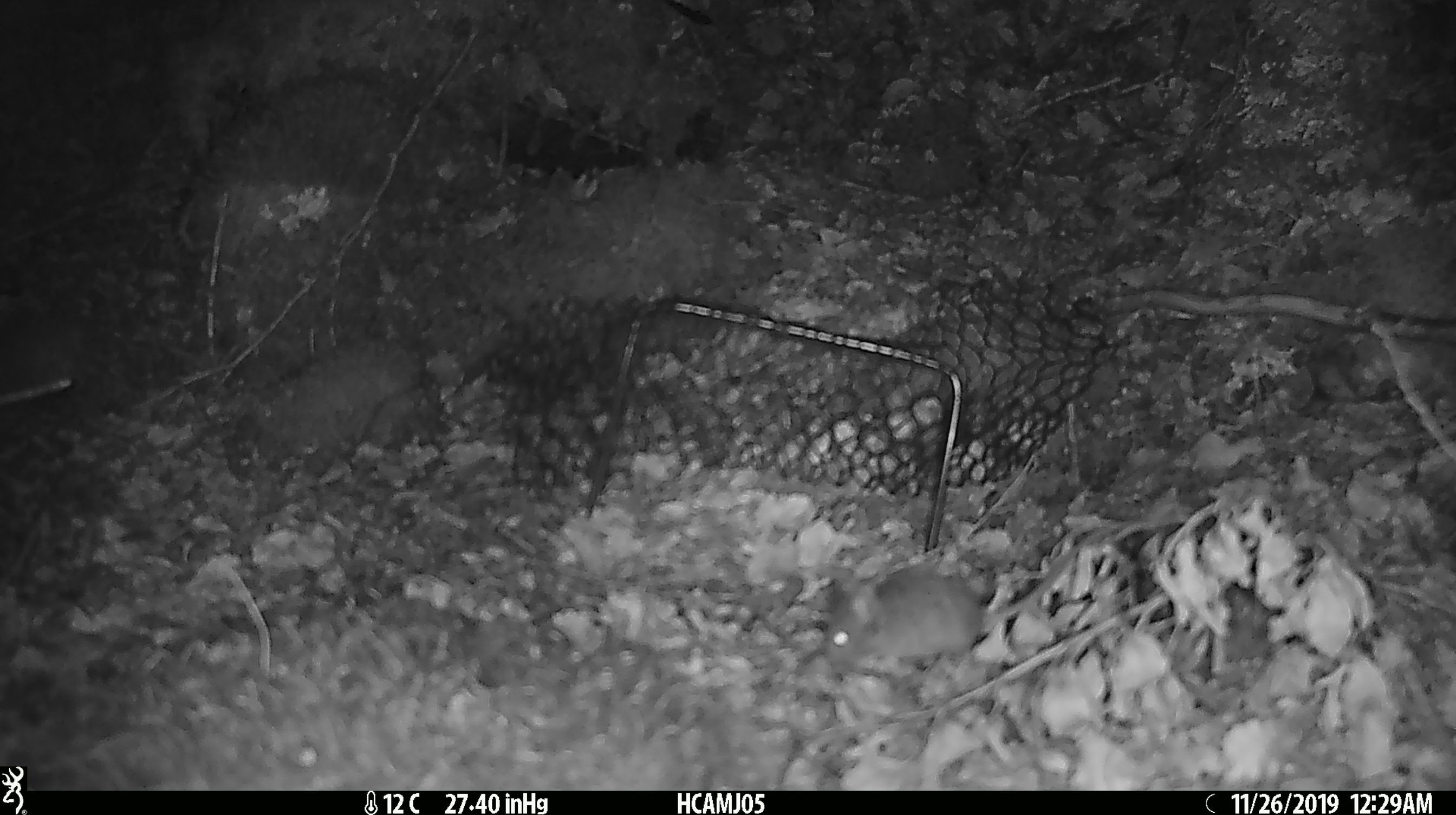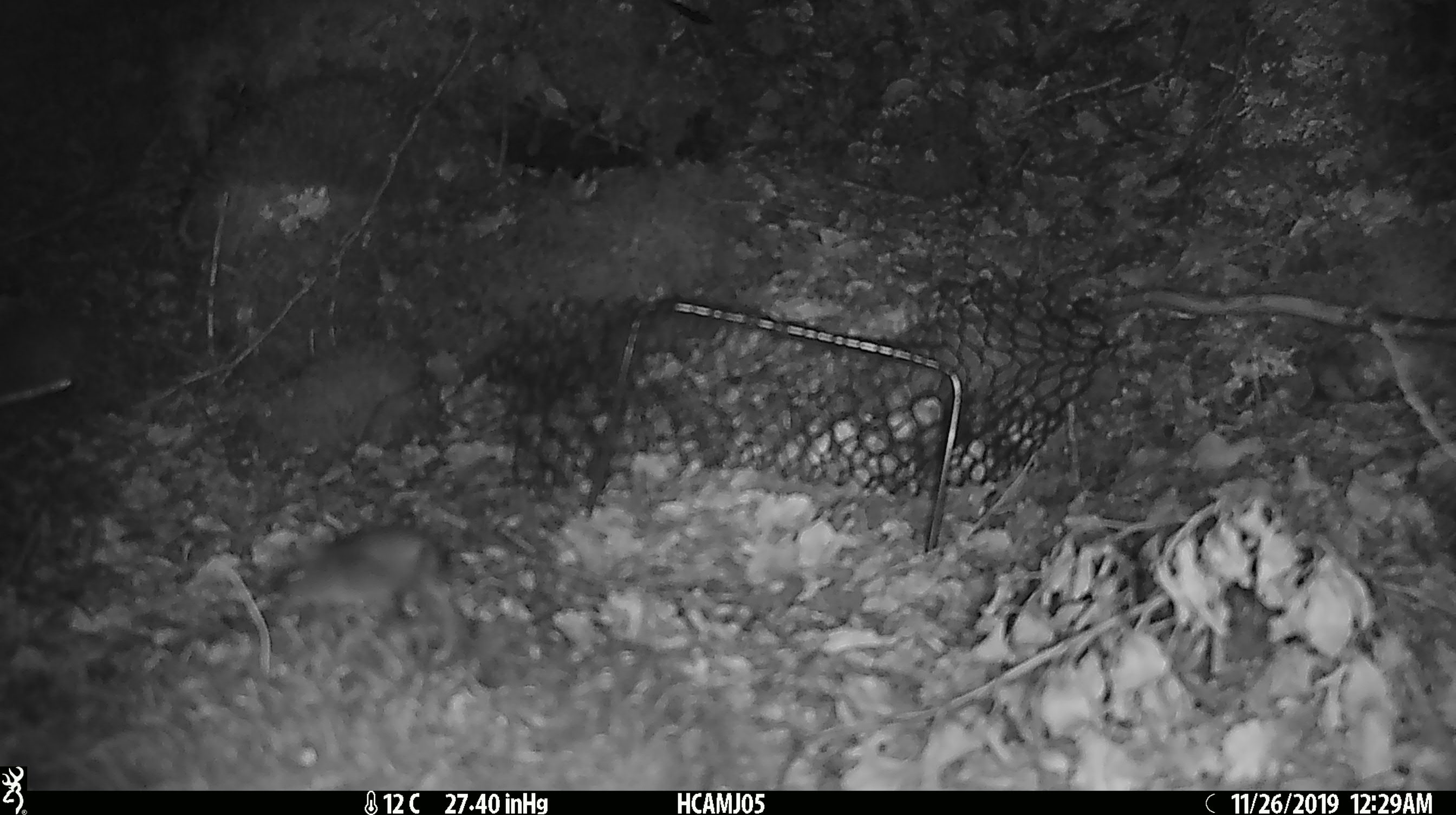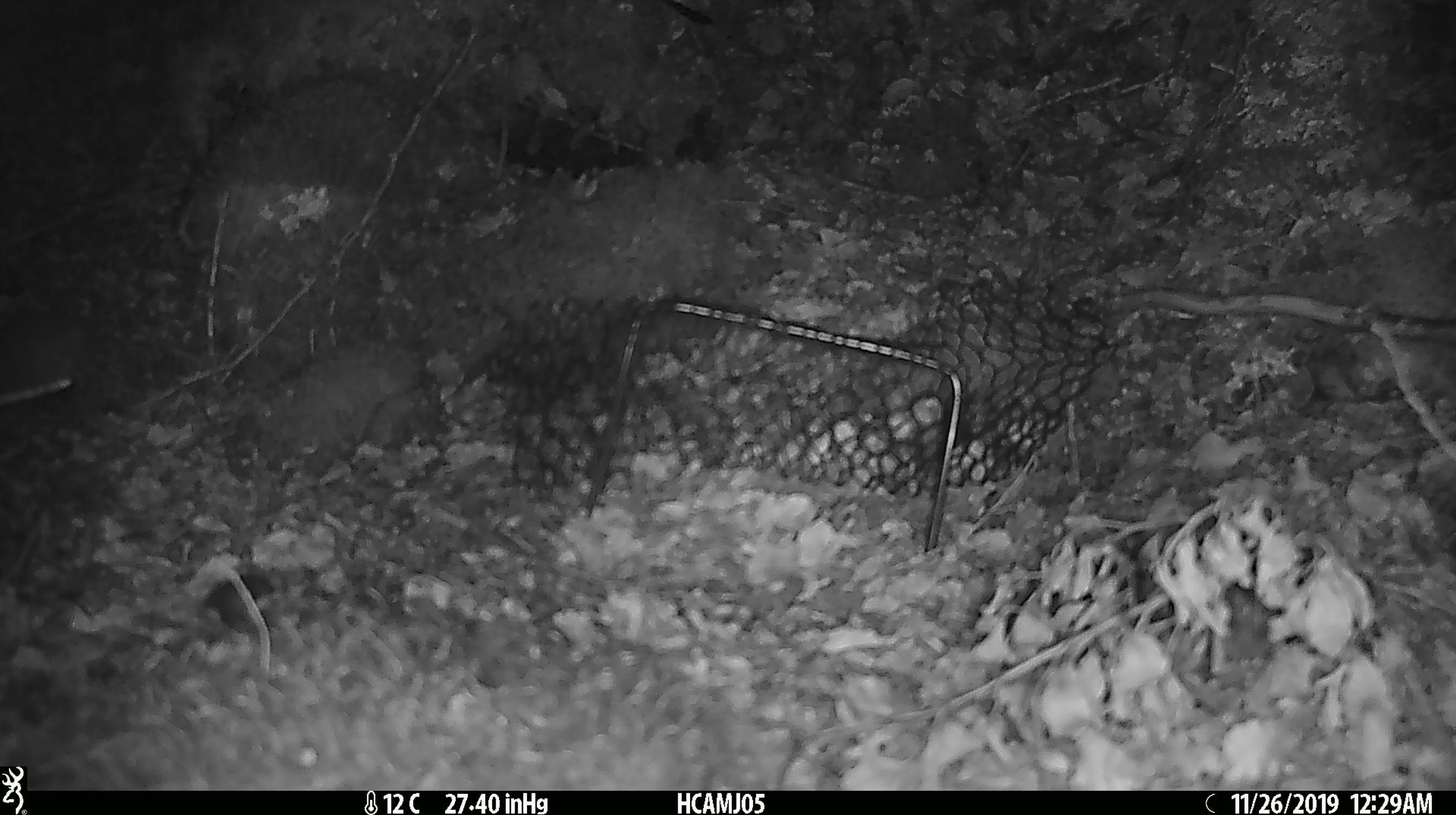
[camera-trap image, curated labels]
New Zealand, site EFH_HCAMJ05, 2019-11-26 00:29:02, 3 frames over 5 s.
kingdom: Animalia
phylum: Chordata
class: Mammalia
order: Rodentia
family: Muridae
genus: Mus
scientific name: Mus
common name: mouse